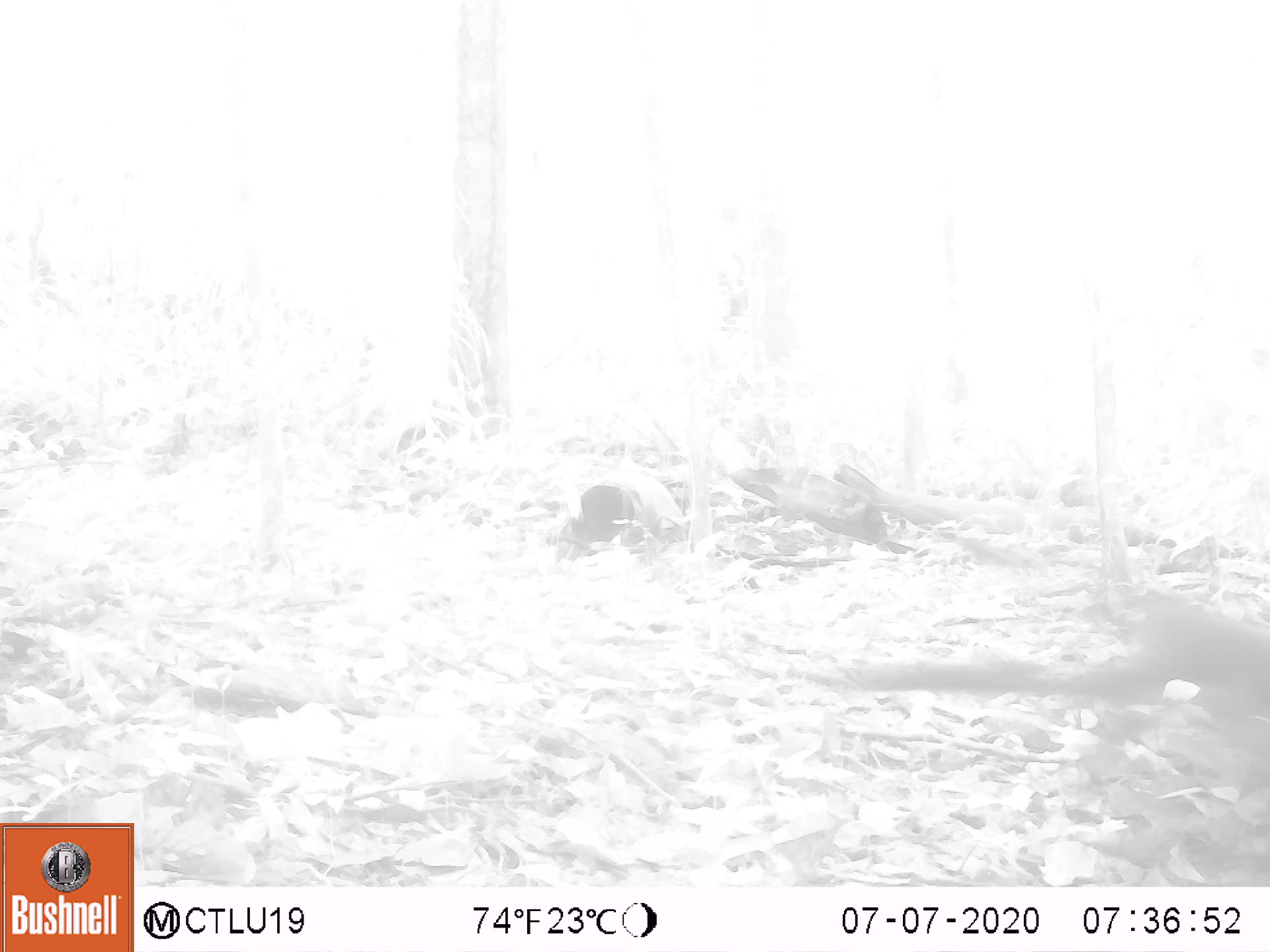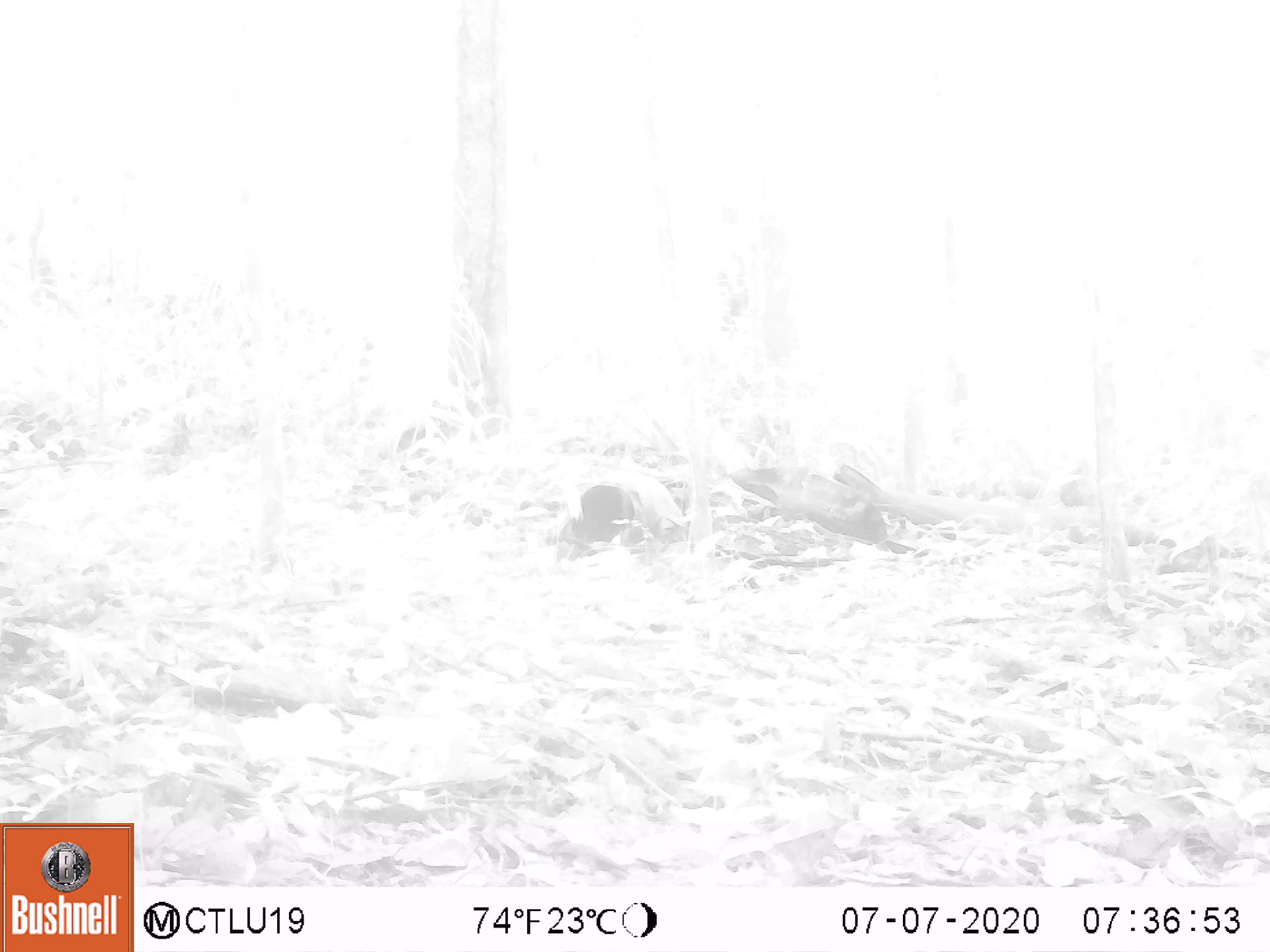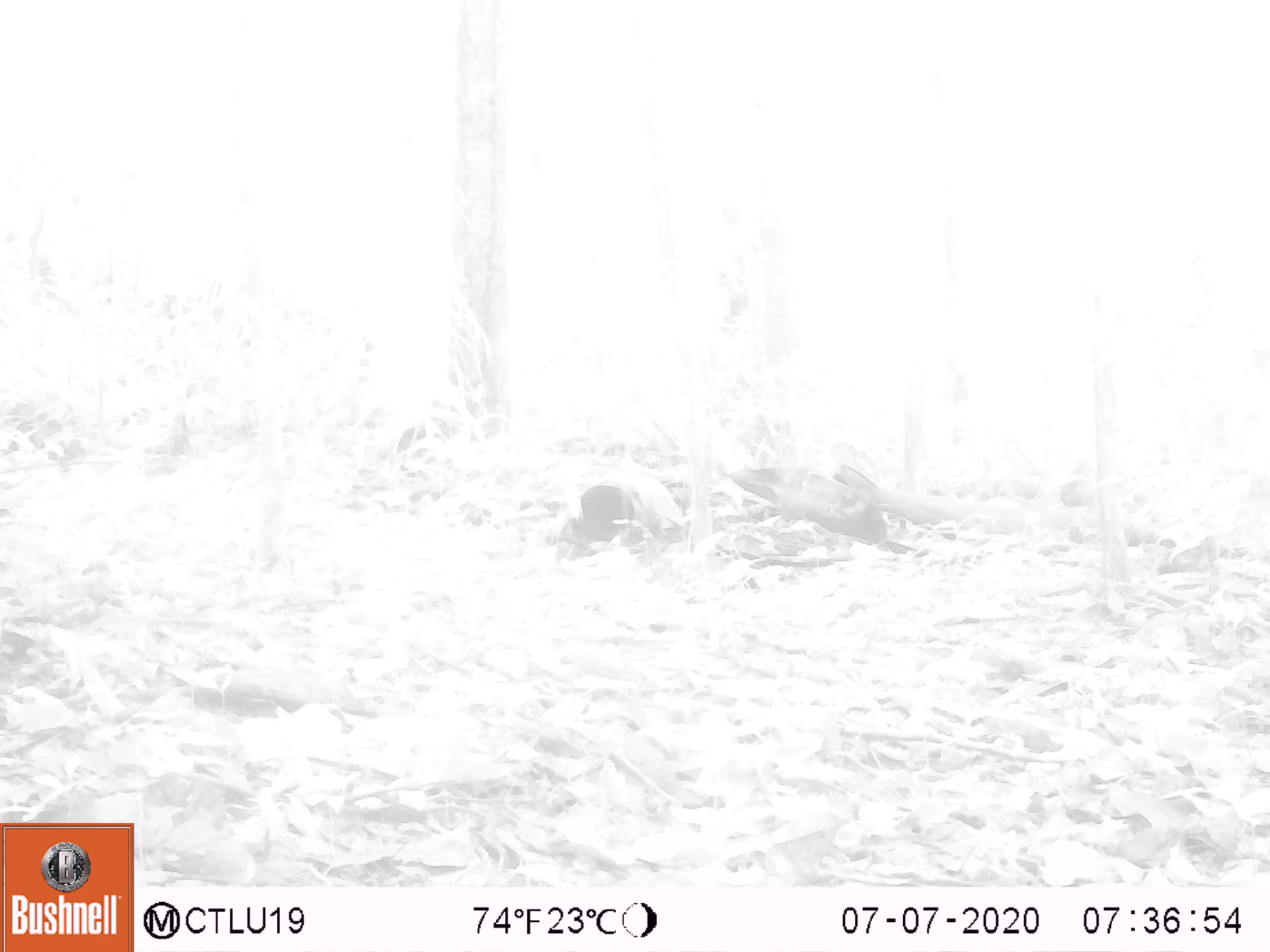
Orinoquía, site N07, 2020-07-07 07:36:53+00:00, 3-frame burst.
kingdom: Animalia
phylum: Chordata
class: Mammalia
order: Carnivora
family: Procyonidae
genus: Nasua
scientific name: Nasua nasua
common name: south american coati